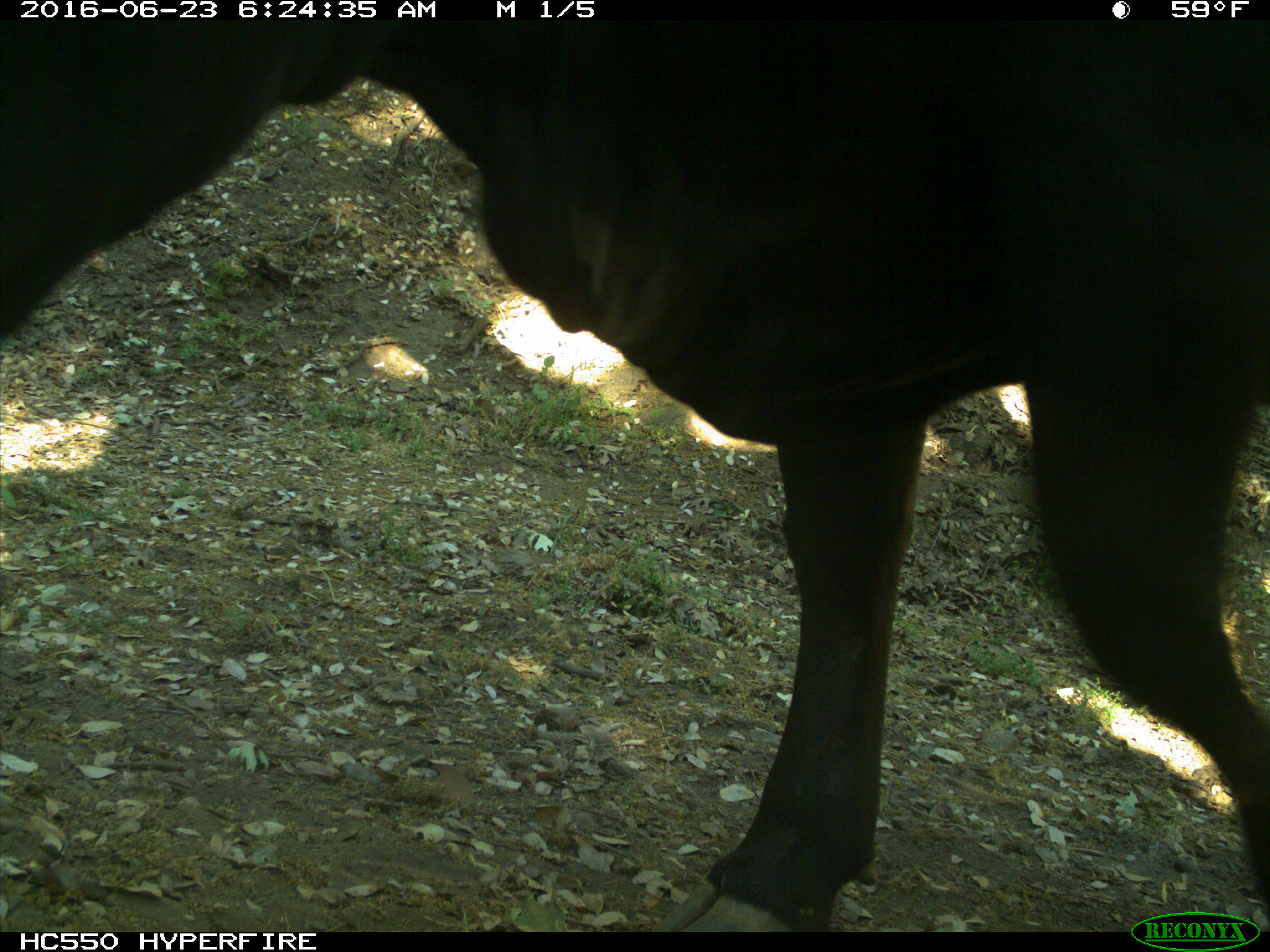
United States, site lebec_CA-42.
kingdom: Animalia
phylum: Chordata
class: Mammalia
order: Artiodactyla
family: Bovidae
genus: Bos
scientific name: Bos taurus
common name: domestic cow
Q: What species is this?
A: Bos taurus (domestic cow).